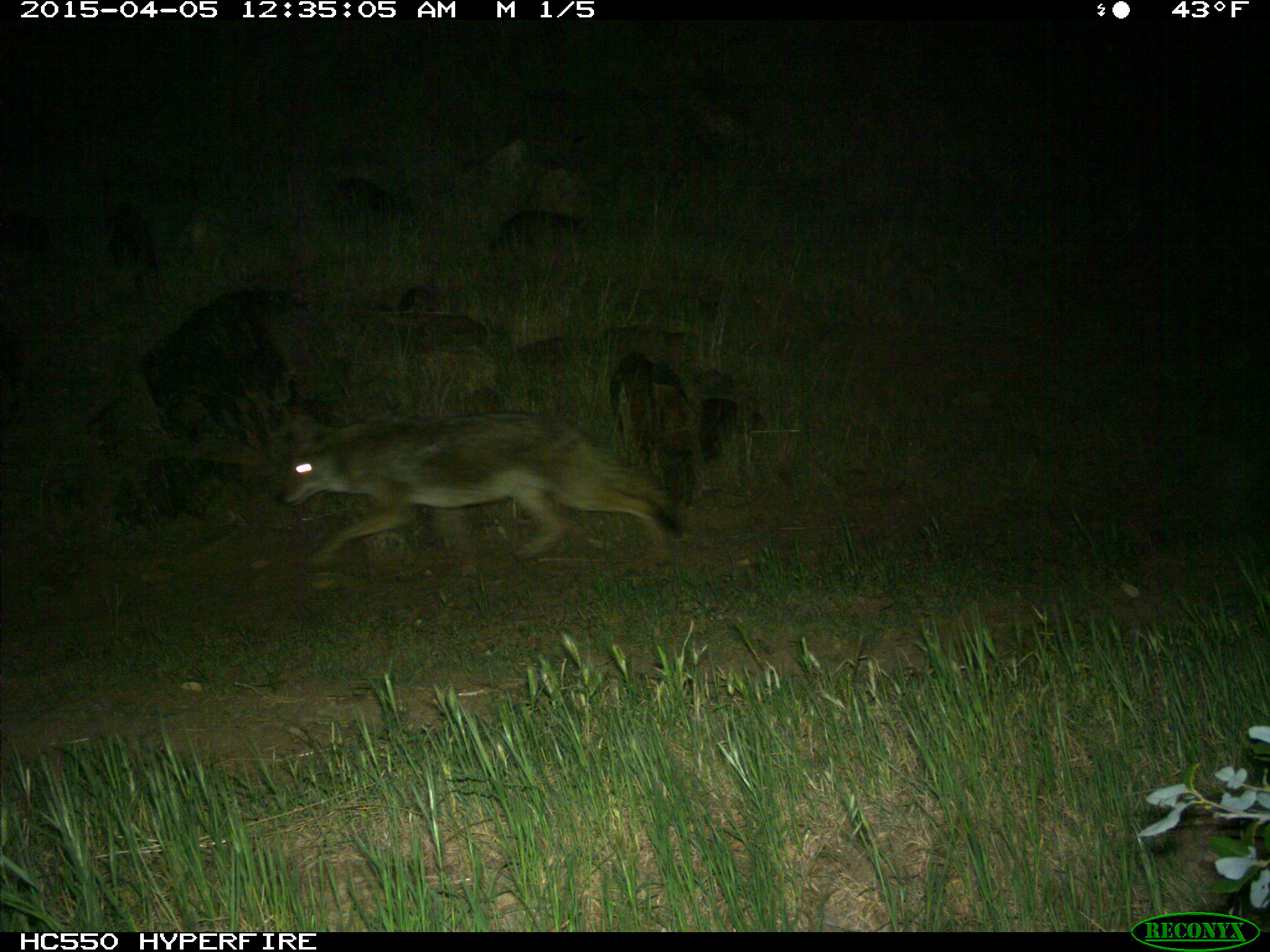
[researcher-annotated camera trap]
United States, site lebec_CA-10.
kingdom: Animalia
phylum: Chordata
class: Mammalia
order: Carnivora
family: Canidae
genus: Canis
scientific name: Canis latrans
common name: coyote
Canis latrans (coyote).